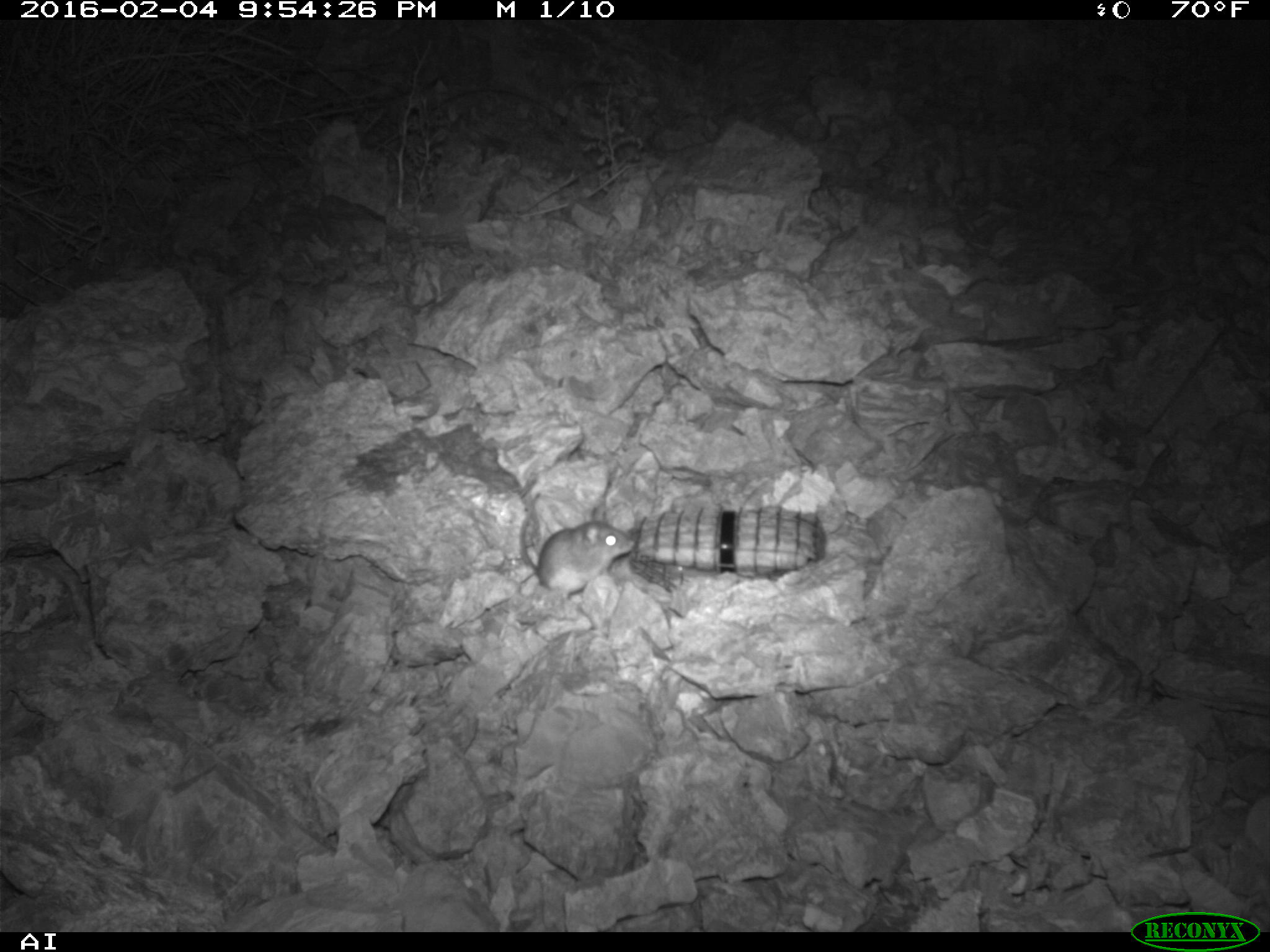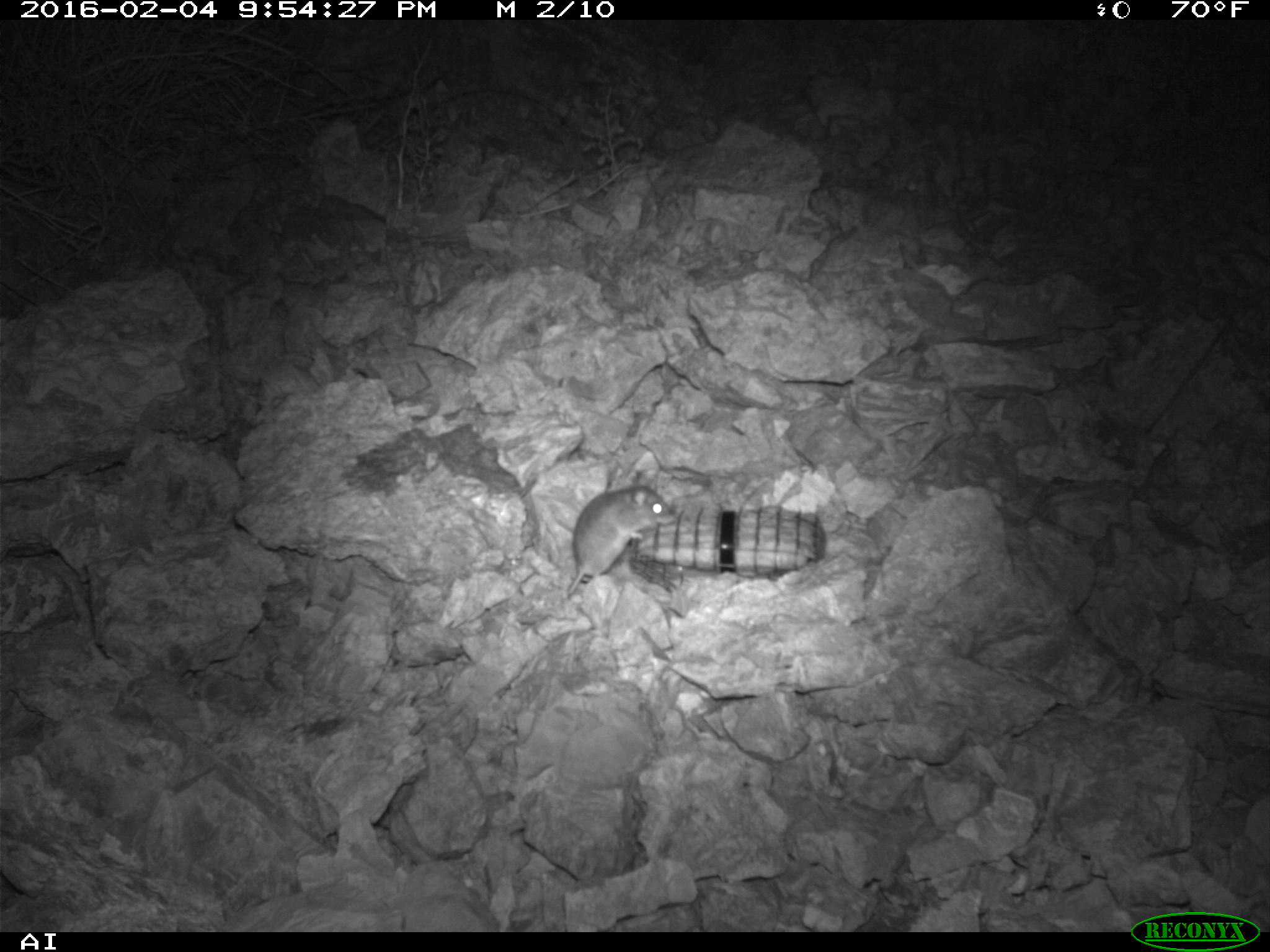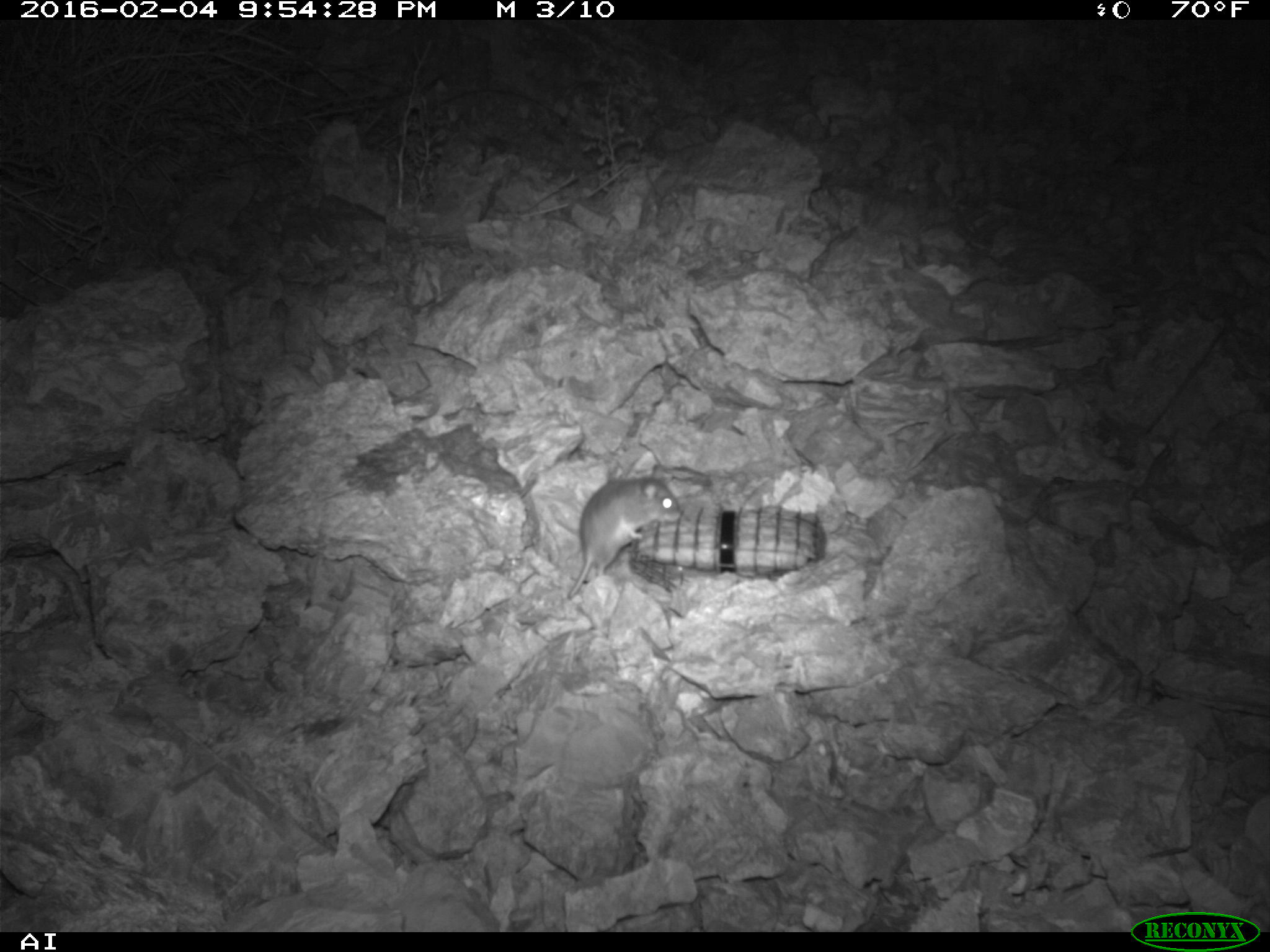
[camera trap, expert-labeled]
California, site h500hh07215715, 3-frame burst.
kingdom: Animalia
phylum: Chordata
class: Mammalia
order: Rodentia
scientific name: Rodentia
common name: rodent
Rodent (Rodentia).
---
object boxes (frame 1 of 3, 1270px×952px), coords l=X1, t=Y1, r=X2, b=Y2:
rodent: l=518, t=490, r=637, b=620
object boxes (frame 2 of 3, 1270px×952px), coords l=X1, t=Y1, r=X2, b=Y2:
rodent: l=566, t=471, r=671, b=595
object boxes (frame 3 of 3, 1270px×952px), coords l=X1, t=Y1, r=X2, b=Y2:
rodent: l=566, t=464, r=683, b=599